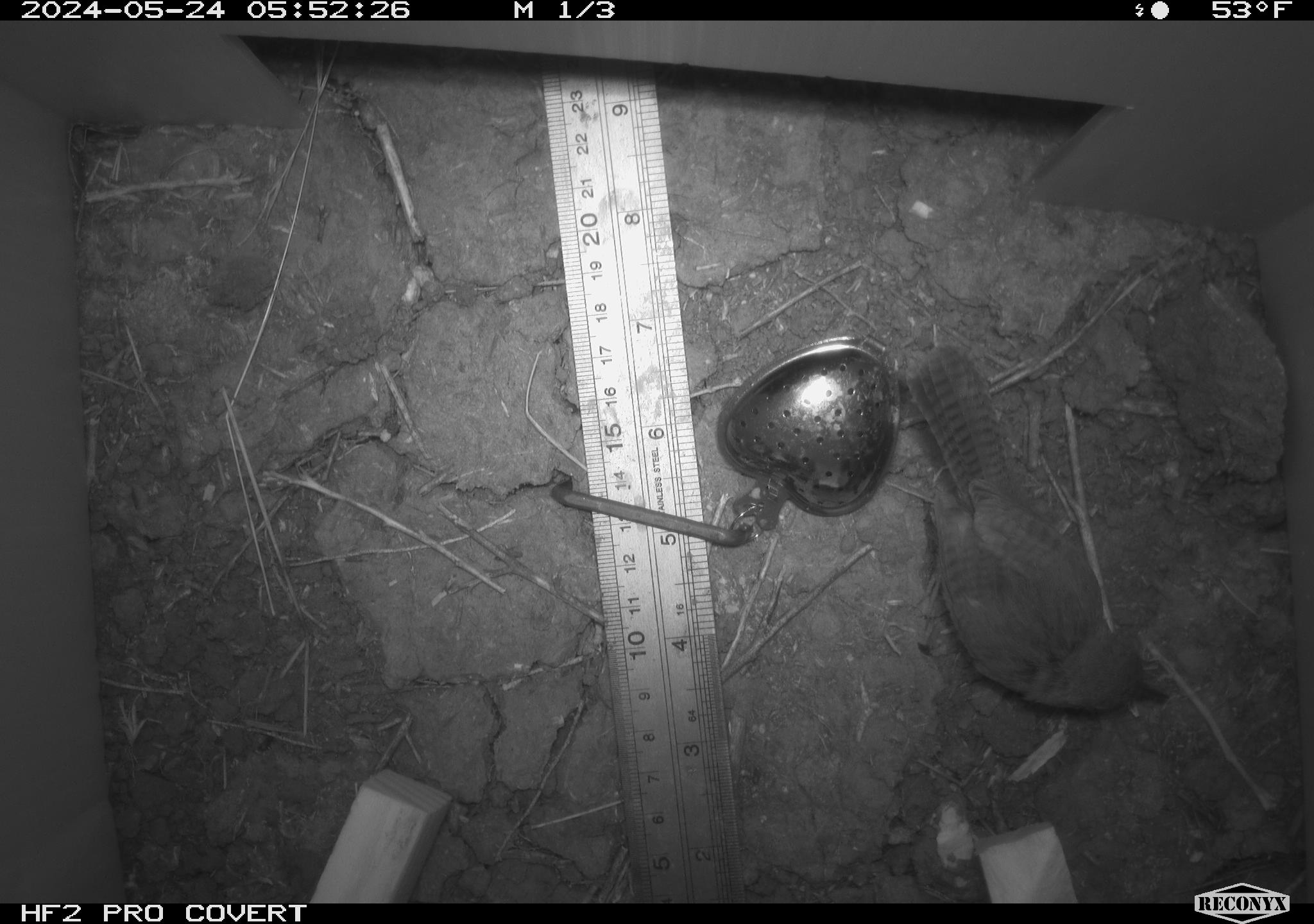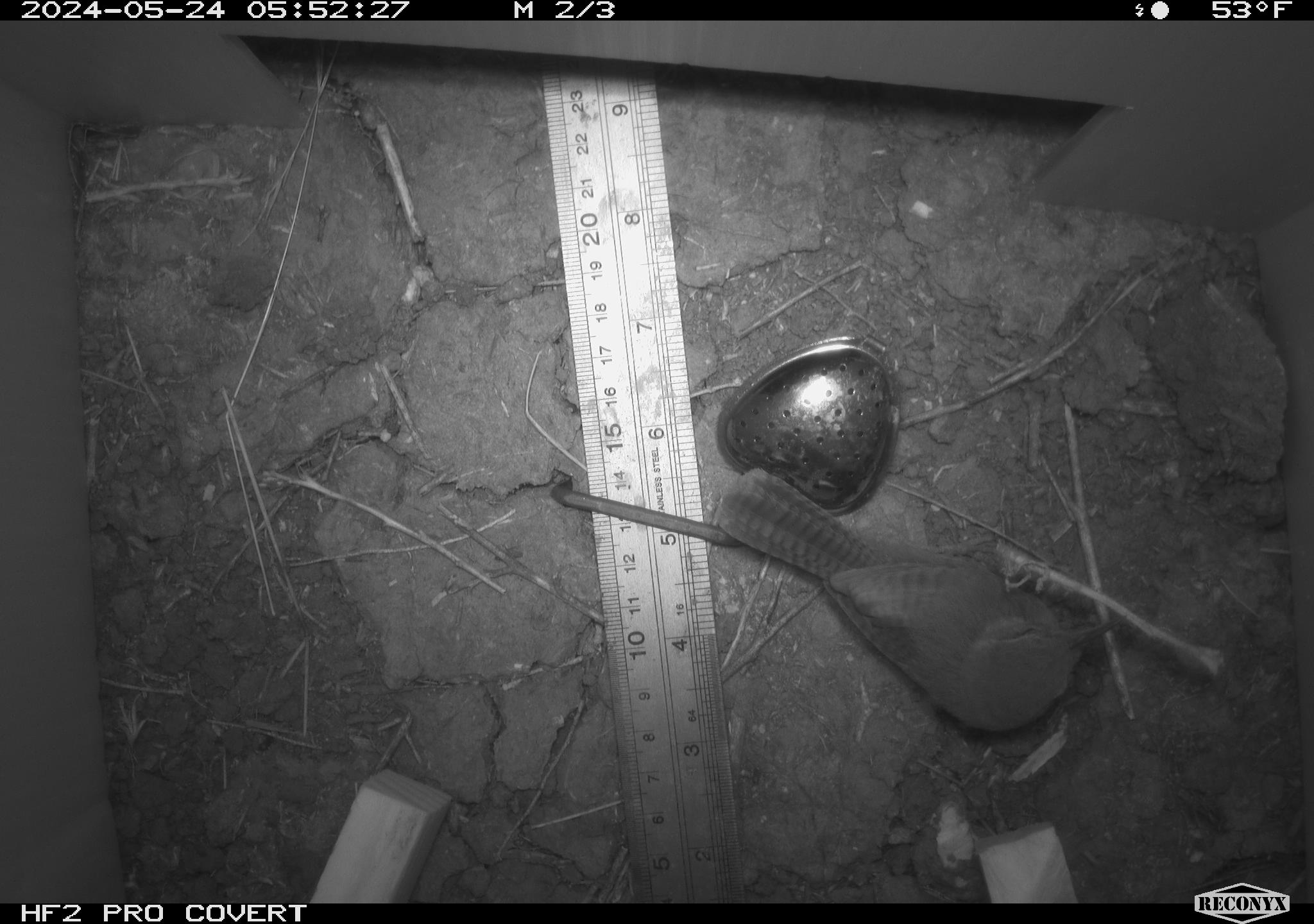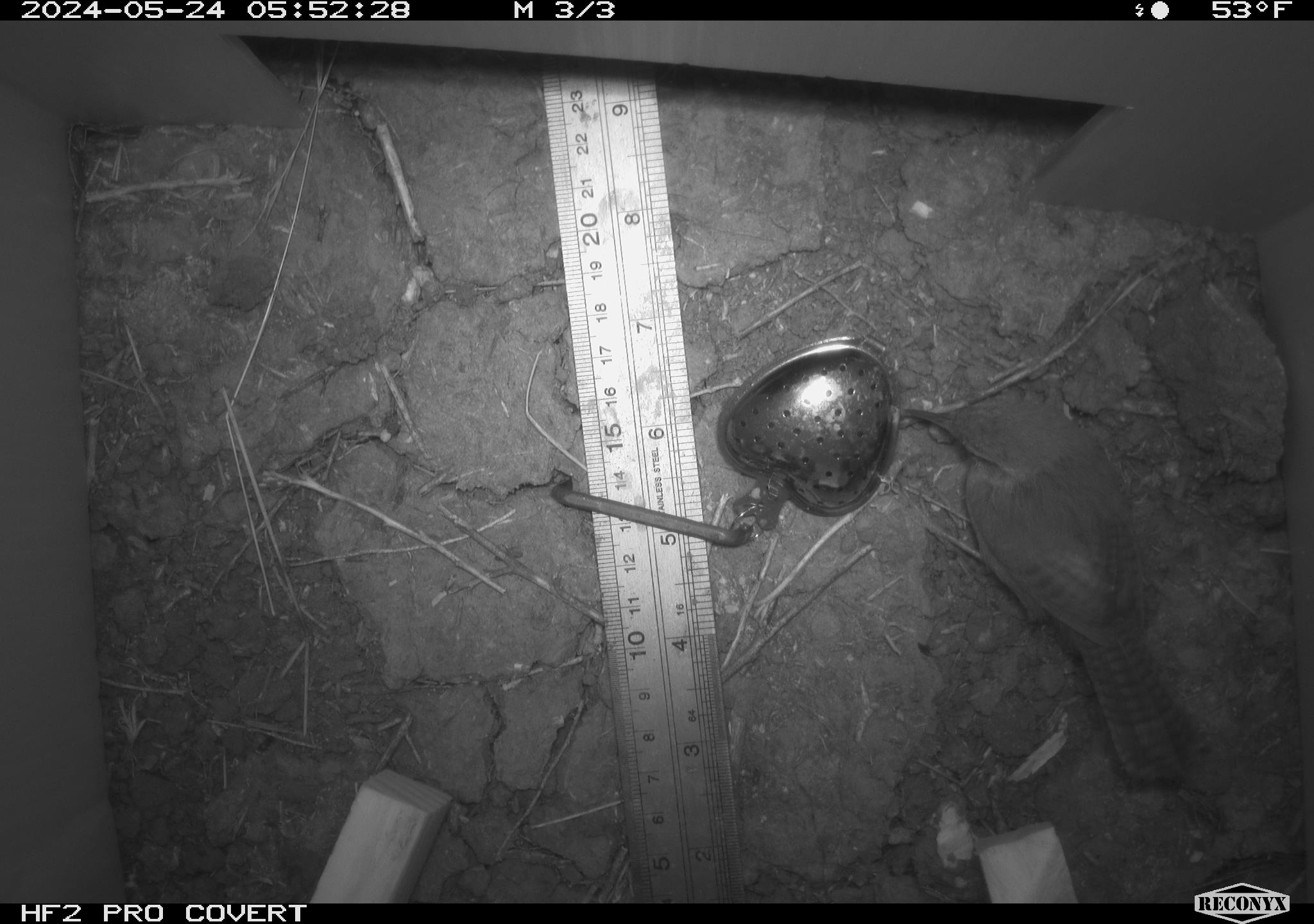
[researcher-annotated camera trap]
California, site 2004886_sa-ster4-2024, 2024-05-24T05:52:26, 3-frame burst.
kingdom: Animalia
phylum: Chordata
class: Aves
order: Passeriformes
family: Troglodytidae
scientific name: Troglodytidae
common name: wren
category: troglodytidae family